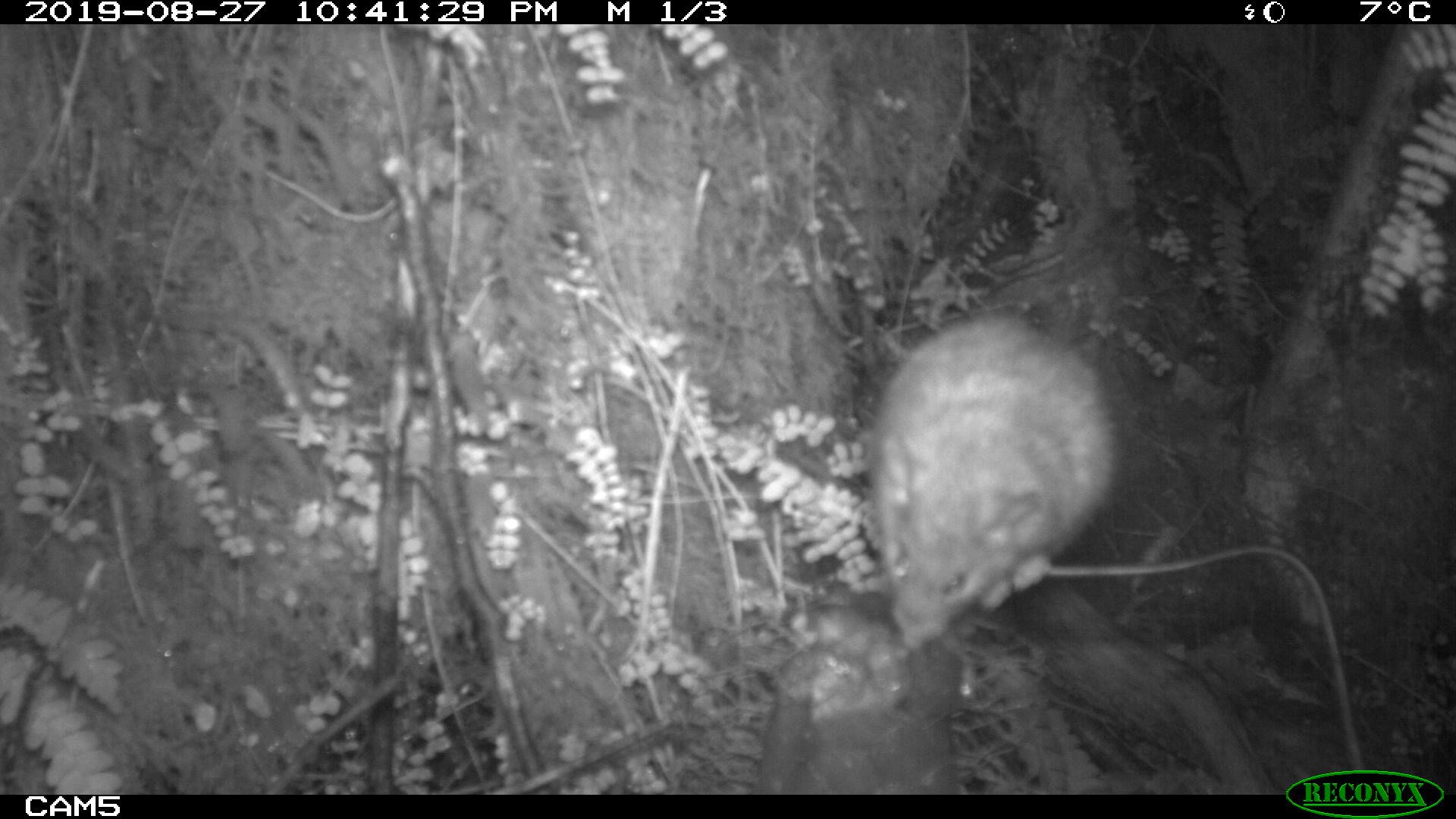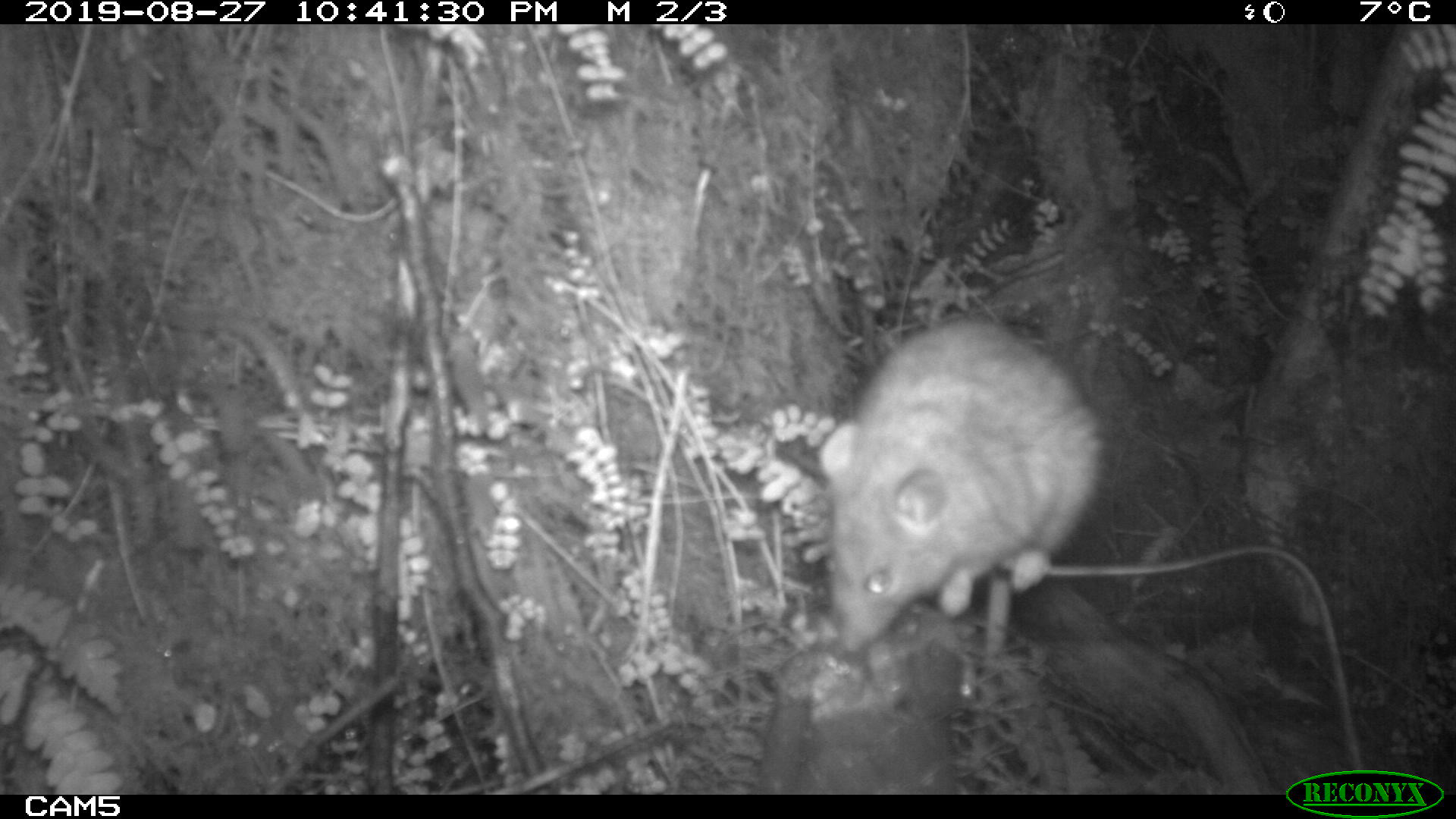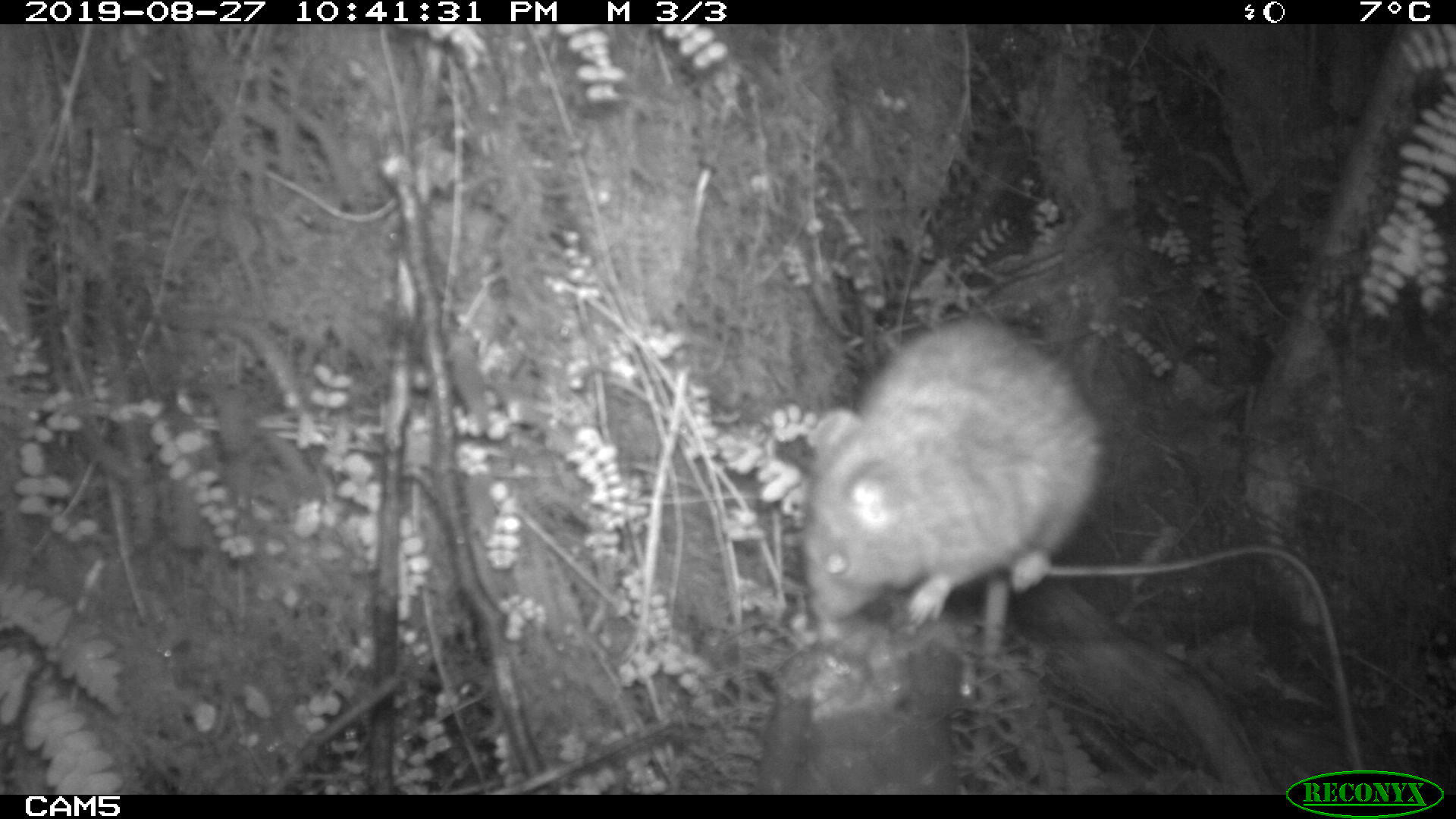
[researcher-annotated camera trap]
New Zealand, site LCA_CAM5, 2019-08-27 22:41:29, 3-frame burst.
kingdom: Animalia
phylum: Chordata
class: Mammalia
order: Rodentia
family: Muridae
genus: Rattus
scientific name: Rattus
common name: rat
Rat (Rattus).